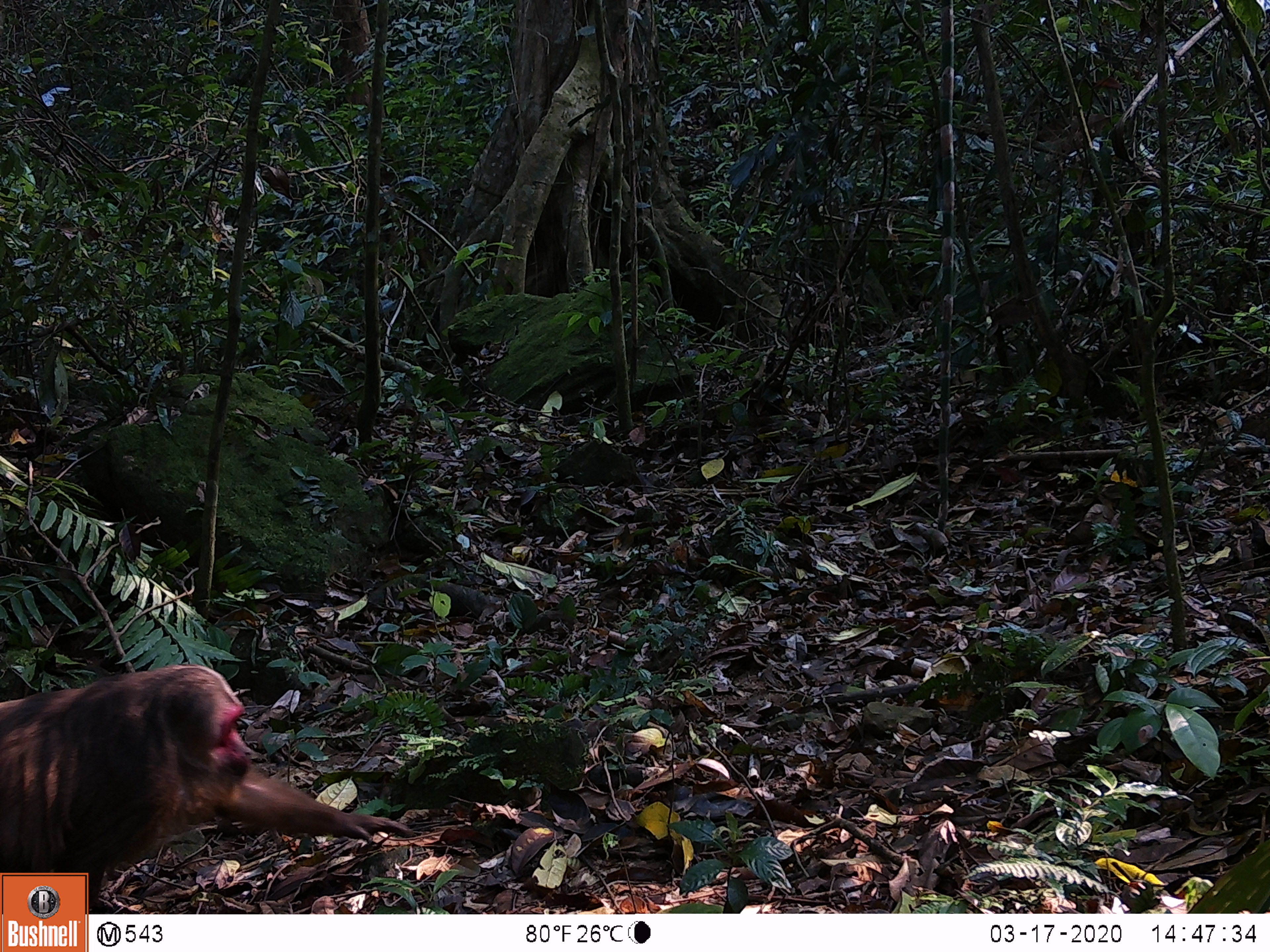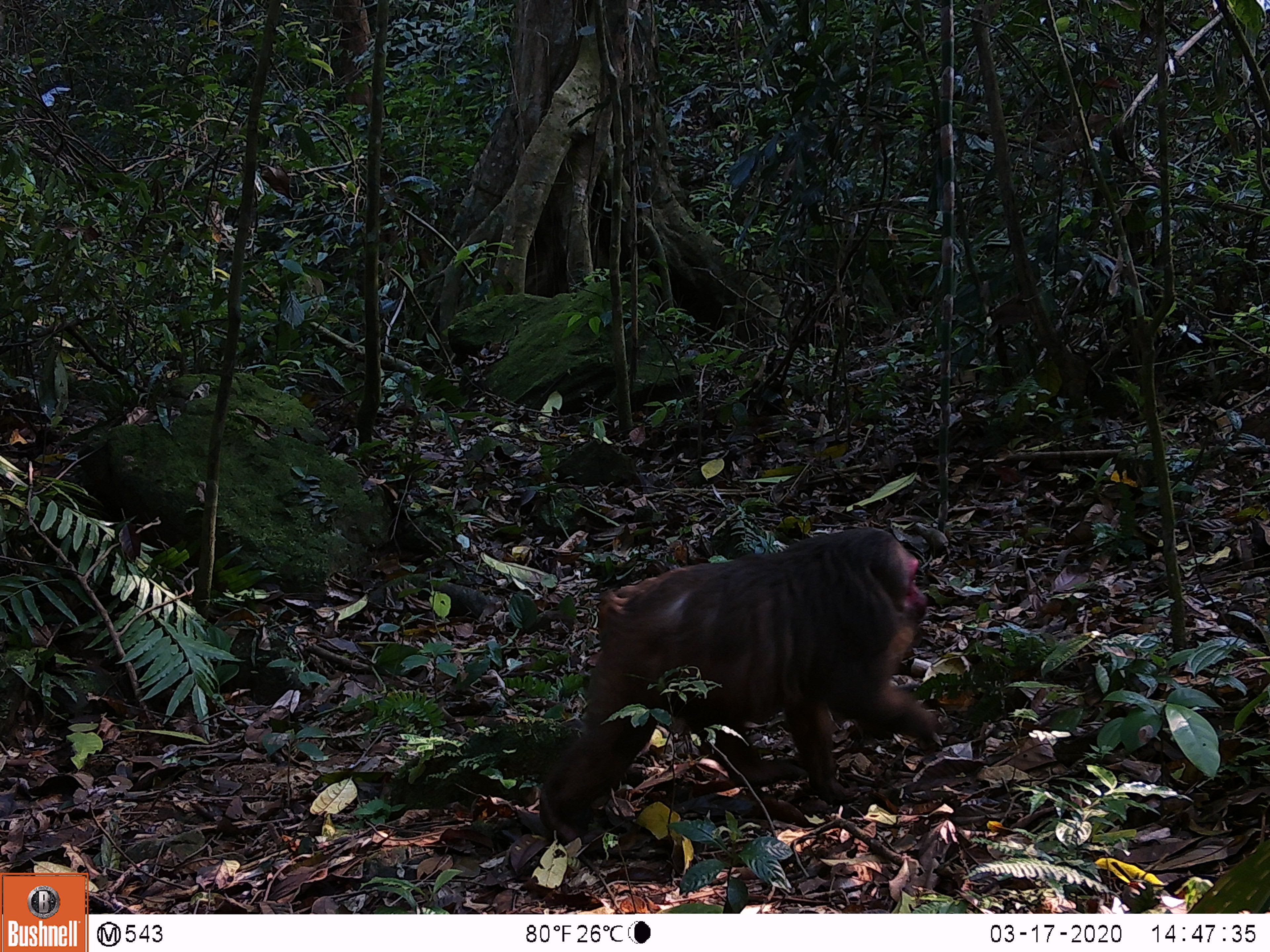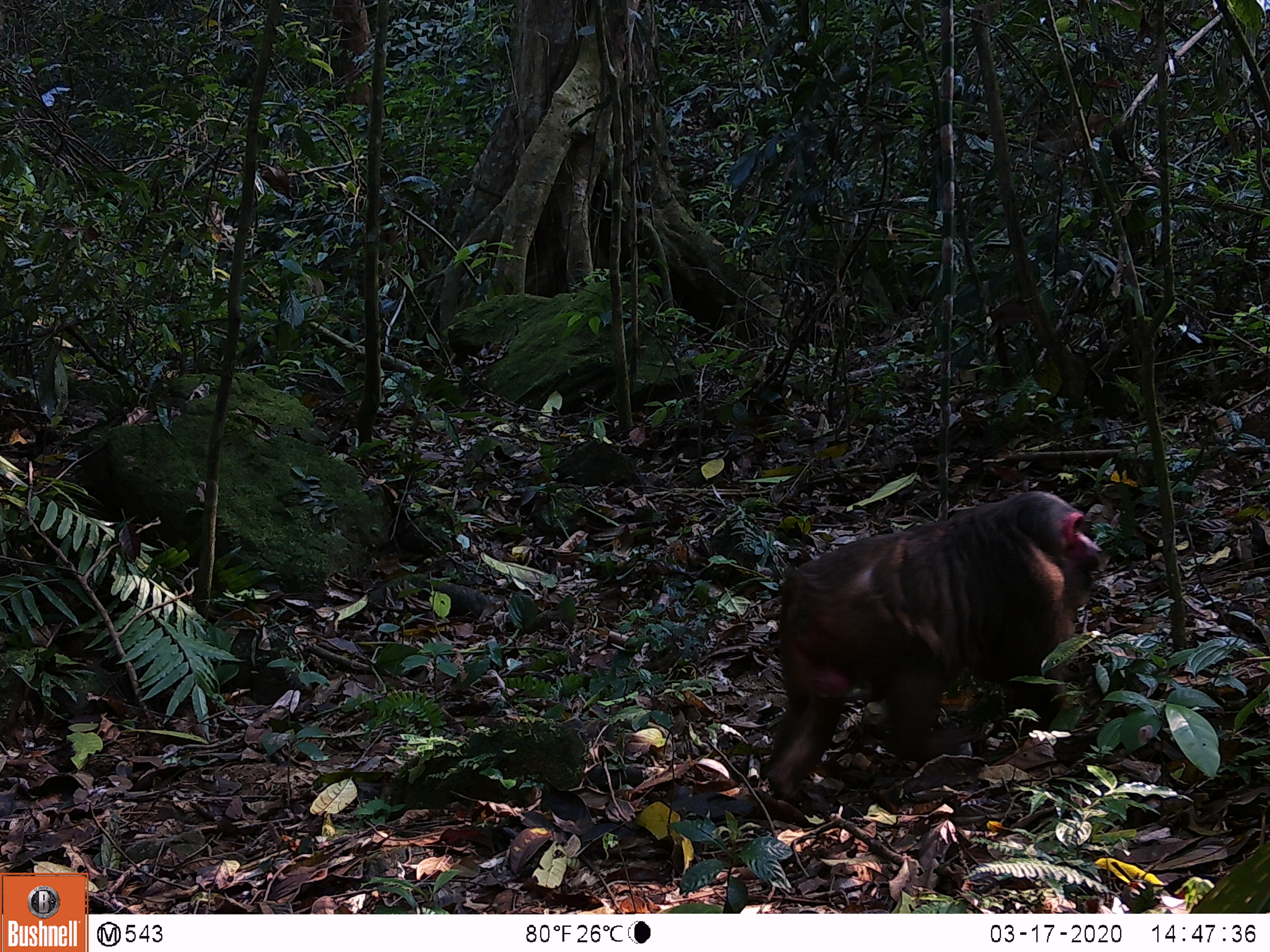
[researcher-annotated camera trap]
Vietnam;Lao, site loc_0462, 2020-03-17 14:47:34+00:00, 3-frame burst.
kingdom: Animalia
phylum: Chordata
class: Mammalia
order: Primates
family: Cercopithecidae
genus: Macaca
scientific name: Macaca arctoides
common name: stump-tailed macaque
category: stump tailed macaque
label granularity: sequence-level